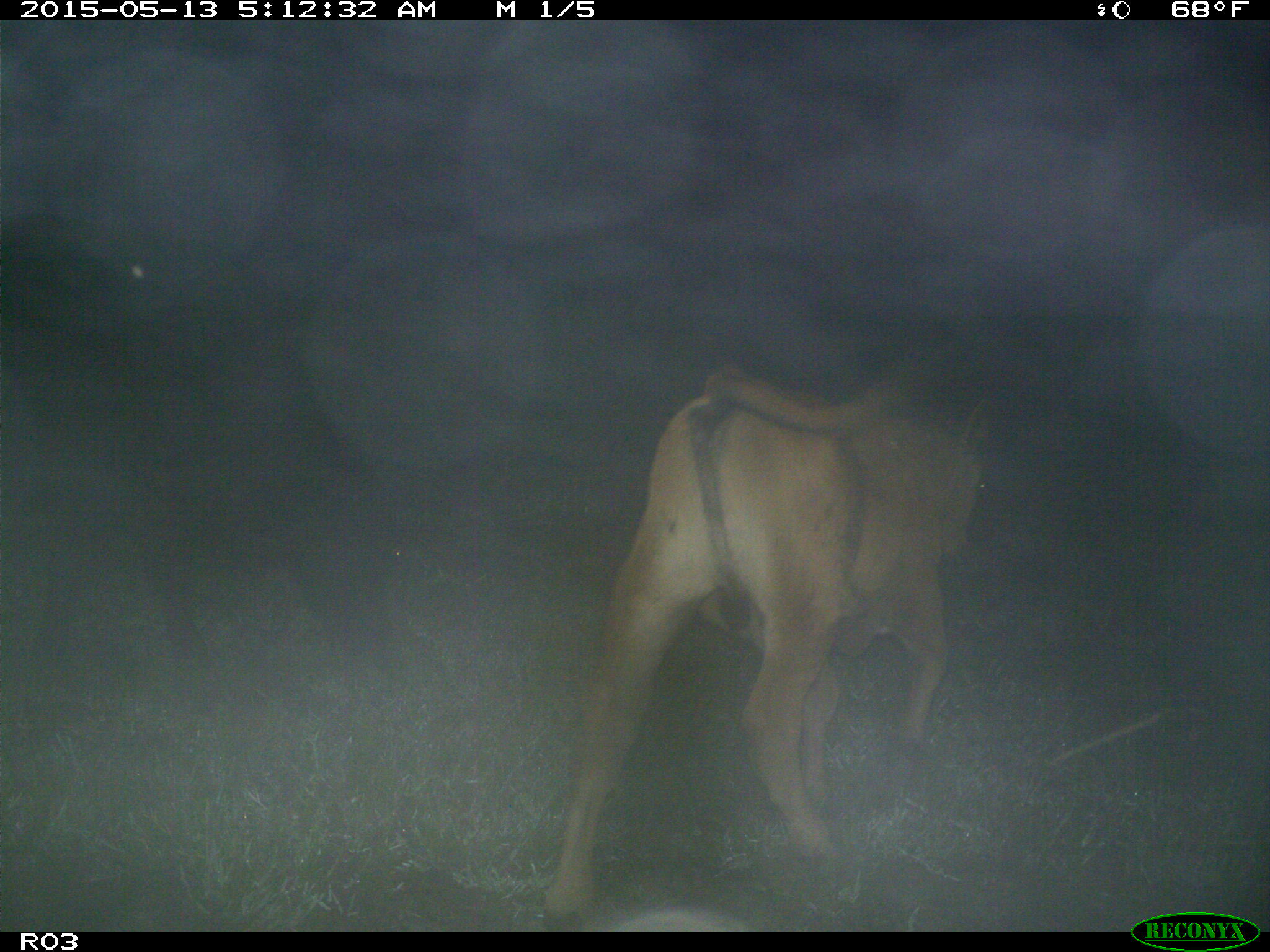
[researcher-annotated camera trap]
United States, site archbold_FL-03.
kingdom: Animalia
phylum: Chordata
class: Mammalia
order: Artiodactyla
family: Bovidae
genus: Bos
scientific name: Bos taurus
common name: domestic cow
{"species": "Bos taurus (domestic cow)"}